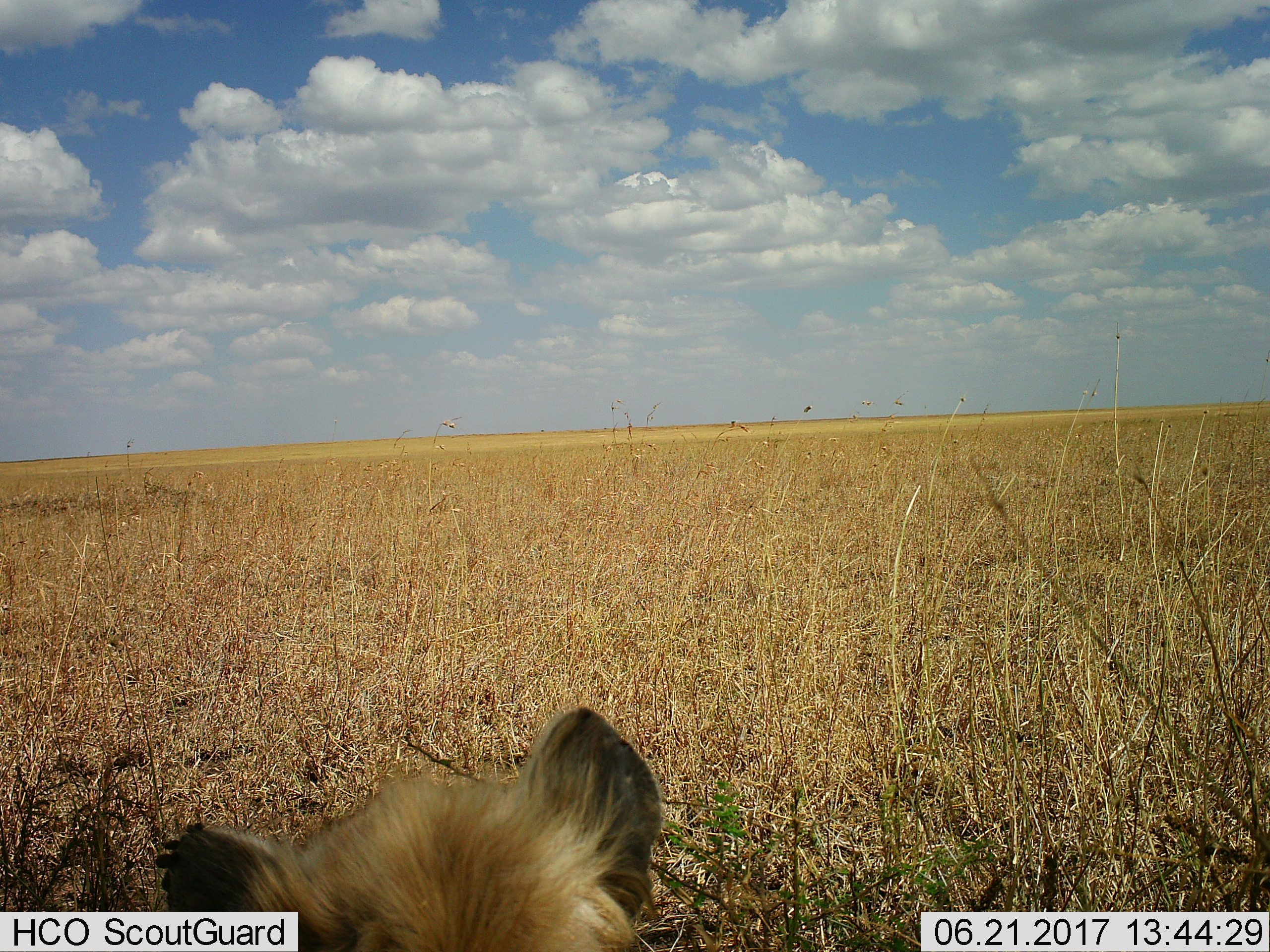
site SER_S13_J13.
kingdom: Animalia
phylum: Chordata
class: Mammalia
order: Carnivora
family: Hyaenidae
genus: Crocuta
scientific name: Crocuta crocuta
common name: spotted hyena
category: hyenaspotted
Hyenaspotted (spotted hyena) (Crocuta crocuta), count 1. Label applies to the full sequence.